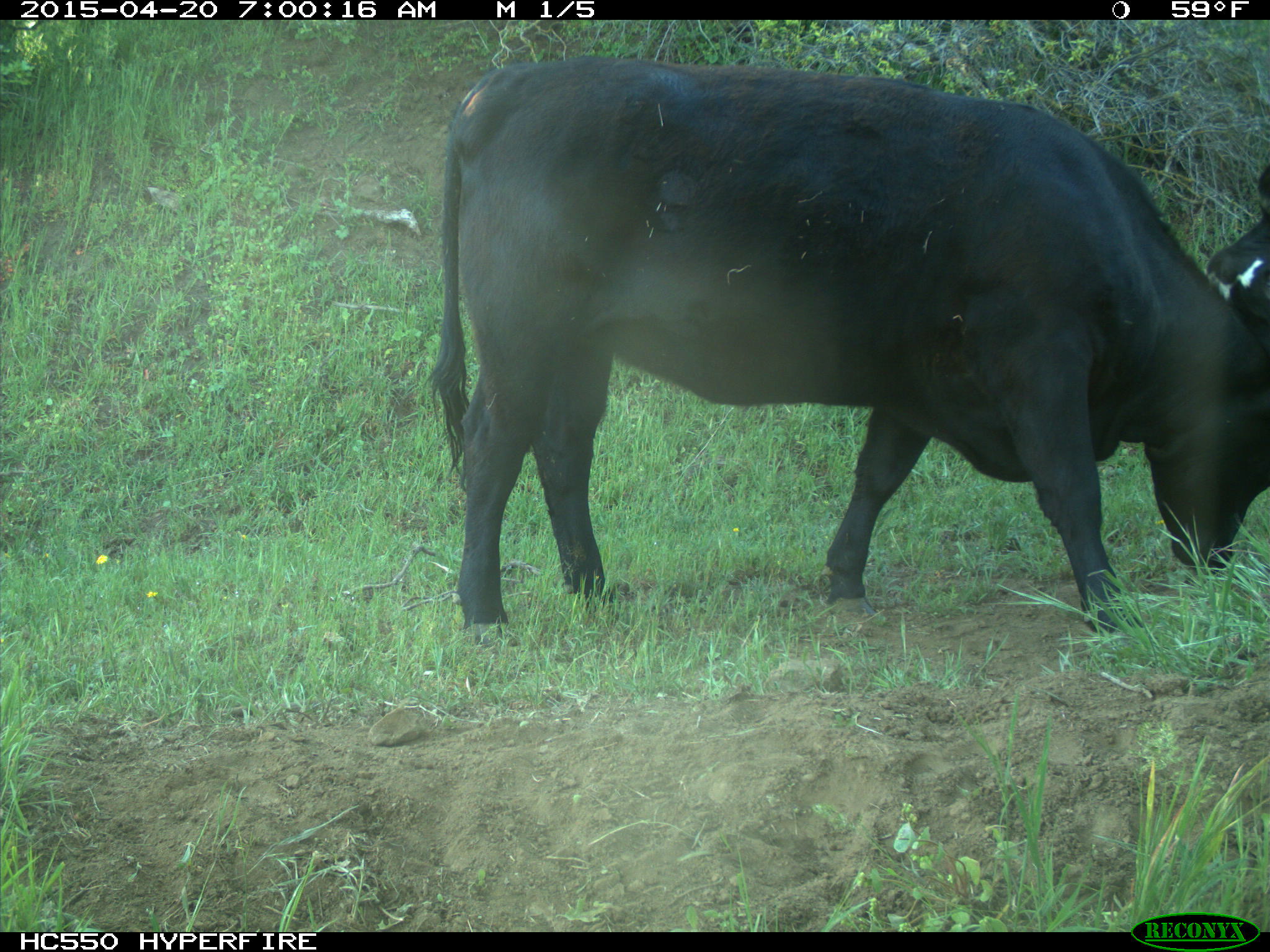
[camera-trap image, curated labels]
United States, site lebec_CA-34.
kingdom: Animalia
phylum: Chordata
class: Mammalia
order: Artiodactyla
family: Bovidae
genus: Bos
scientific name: Bos taurus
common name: domestic cow